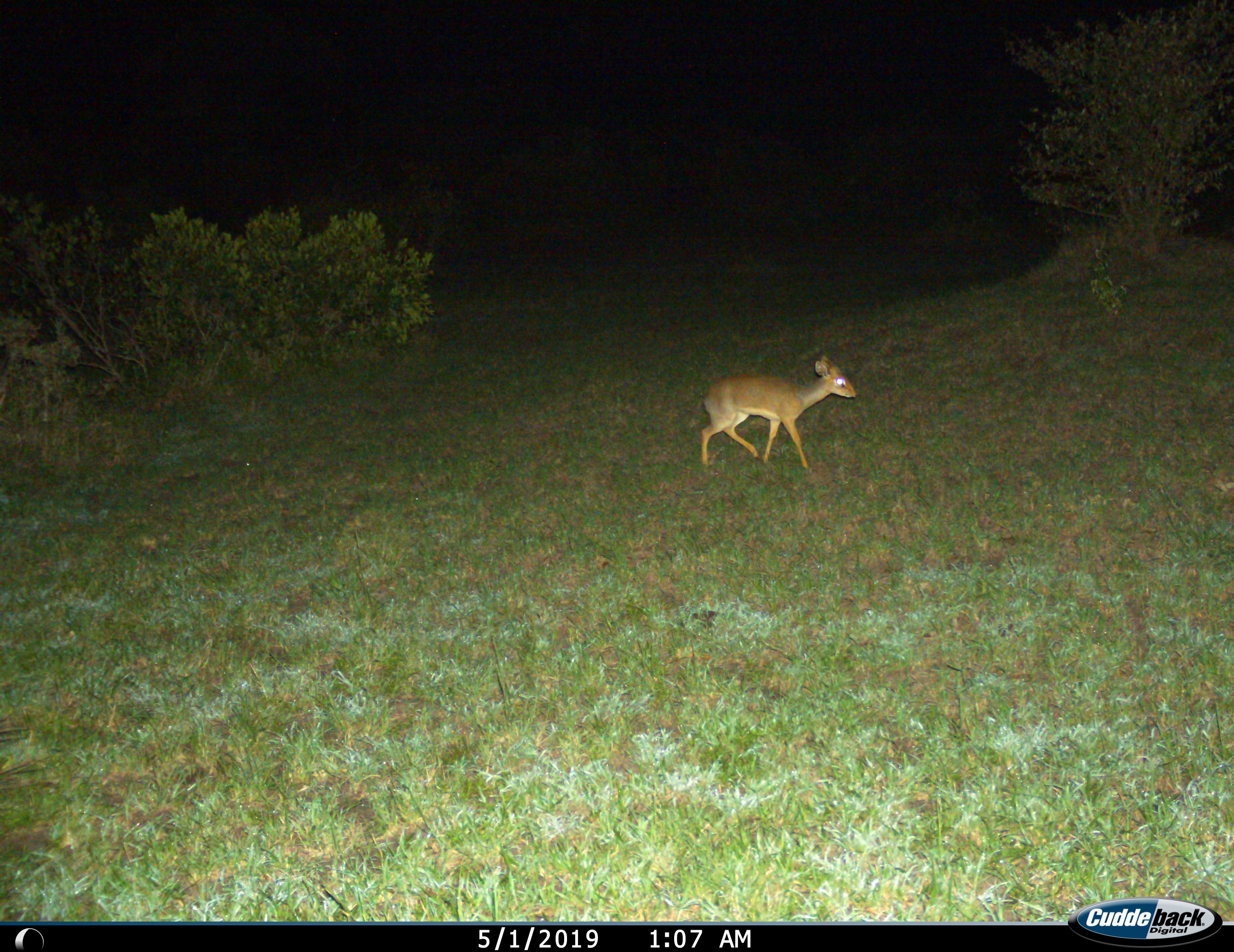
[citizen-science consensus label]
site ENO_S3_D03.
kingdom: Animalia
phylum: Chordata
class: Mammalia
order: Artiodactyla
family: Bovidae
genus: Madoqua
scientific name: Madoqua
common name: dik-dik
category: dikdik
Dikdik (dik-dik) (Madoqua), count 1. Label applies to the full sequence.